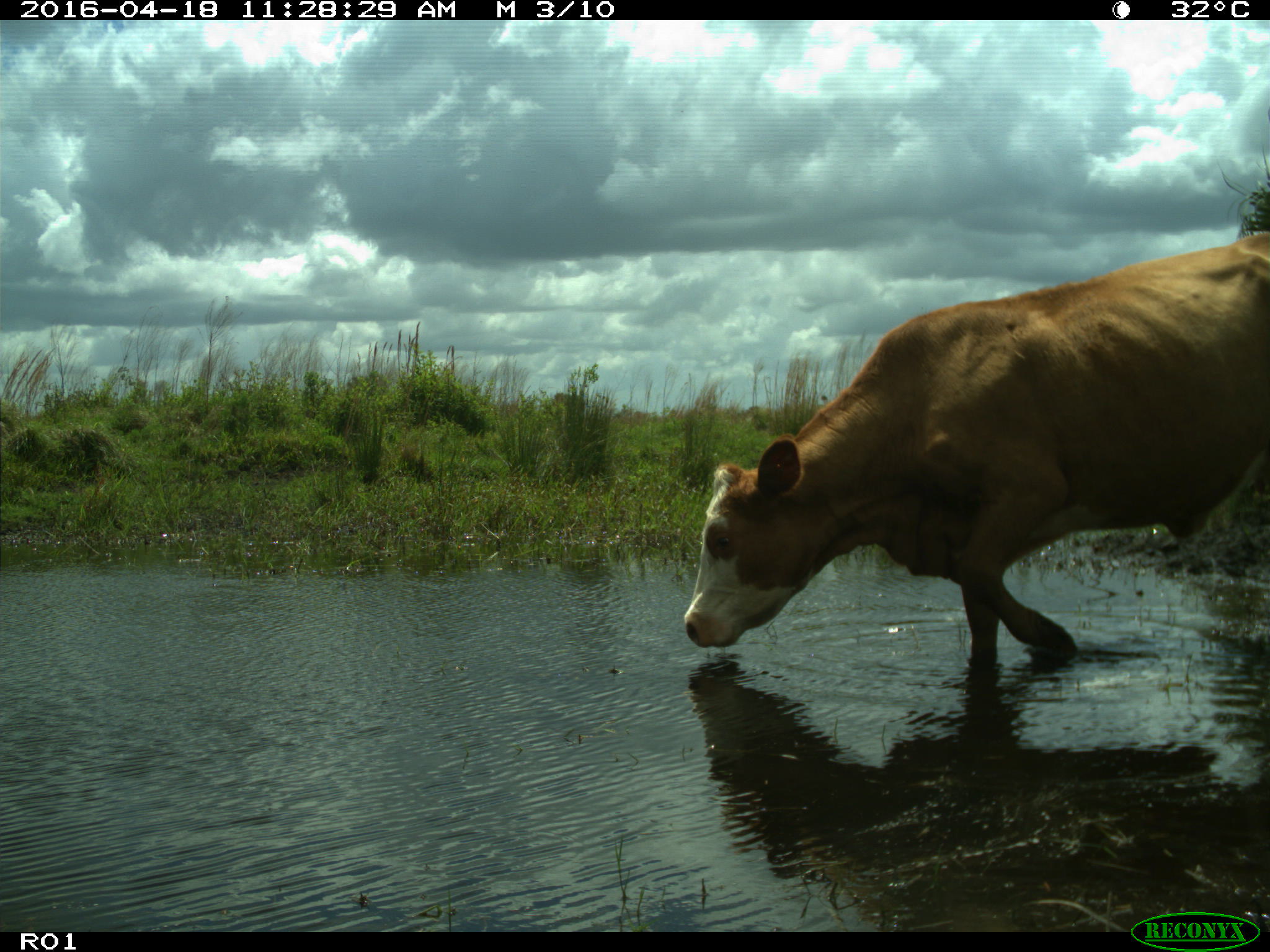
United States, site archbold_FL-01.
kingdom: Animalia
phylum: Chordata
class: Mammalia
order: Artiodactyla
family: Bovidae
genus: Bos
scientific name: Bos taurus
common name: domestic cow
Bos taurus (domestic cow).